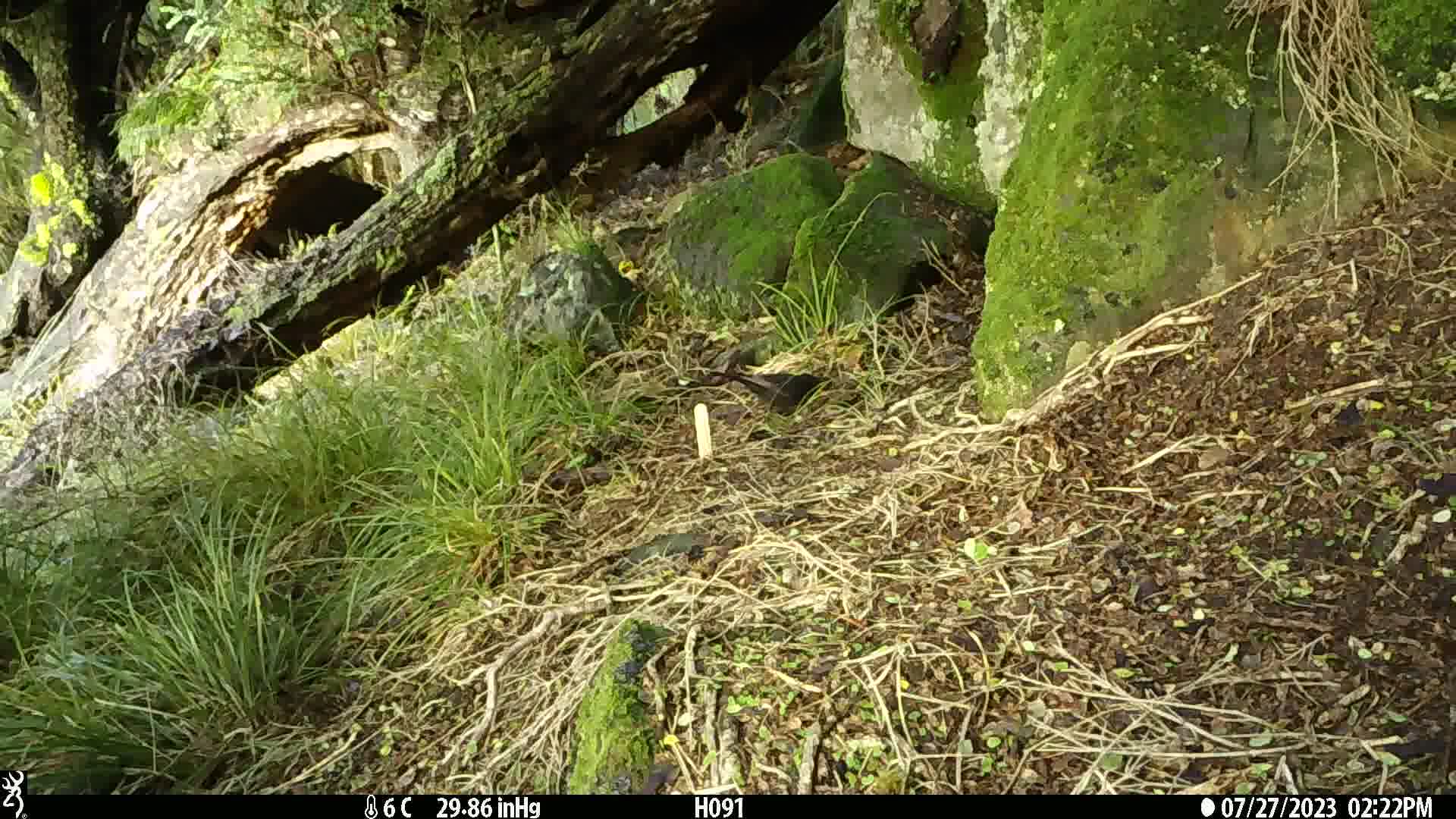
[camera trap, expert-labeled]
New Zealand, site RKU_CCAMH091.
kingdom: Animalia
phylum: Chordata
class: Aves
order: Passeriformes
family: Turdidae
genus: Turdus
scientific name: Turdus merula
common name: eurasian blackbird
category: blackbird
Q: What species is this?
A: Blackbird (eurasian blackbird) (Turdus merula).